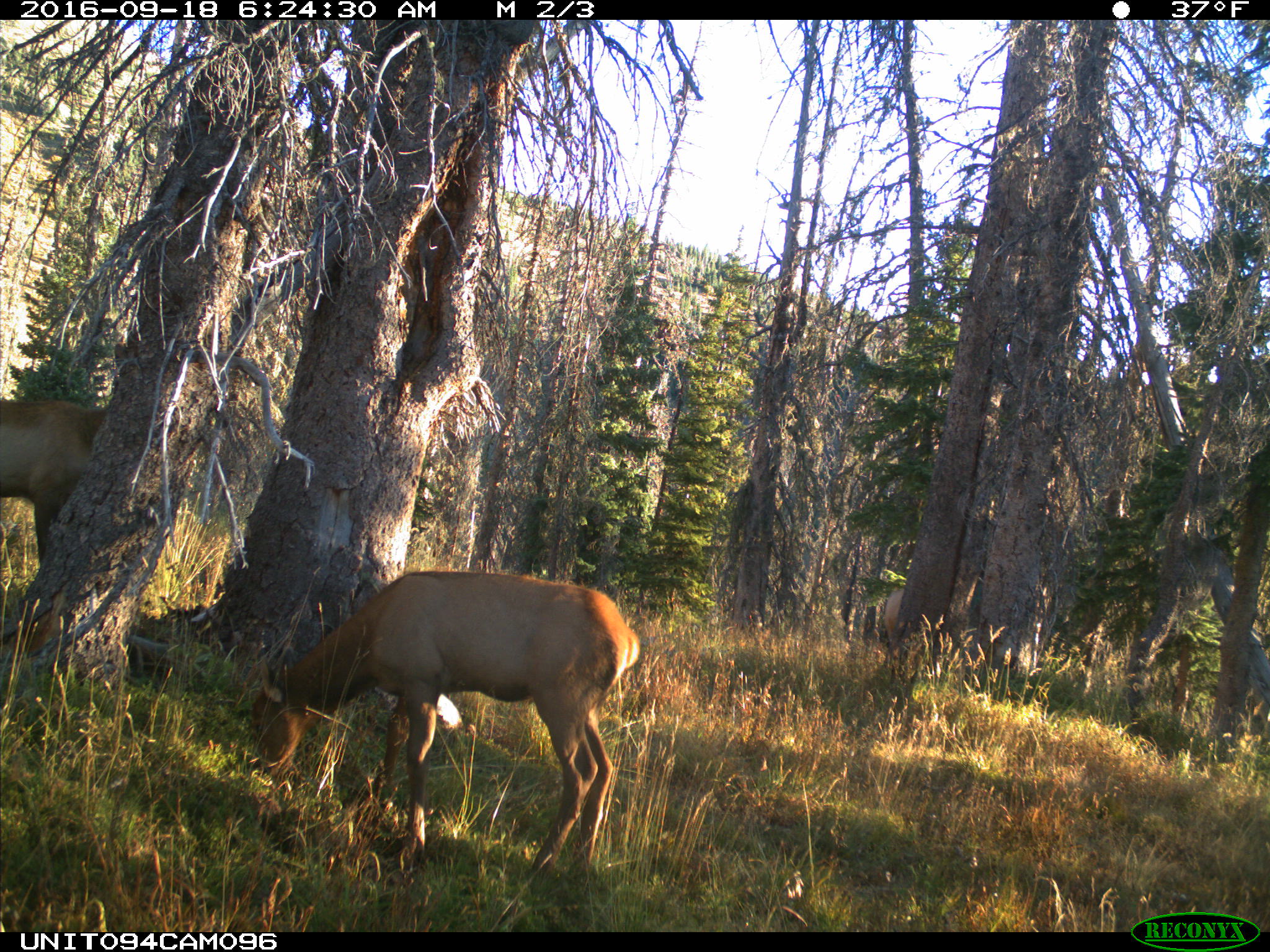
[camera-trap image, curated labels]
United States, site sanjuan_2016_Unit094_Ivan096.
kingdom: Animalia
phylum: Chordata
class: Mammalia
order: Artiodactyla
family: Cervidae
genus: Cervus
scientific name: Cervus elaphus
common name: red deer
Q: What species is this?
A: Cervus elaphus (red deer).